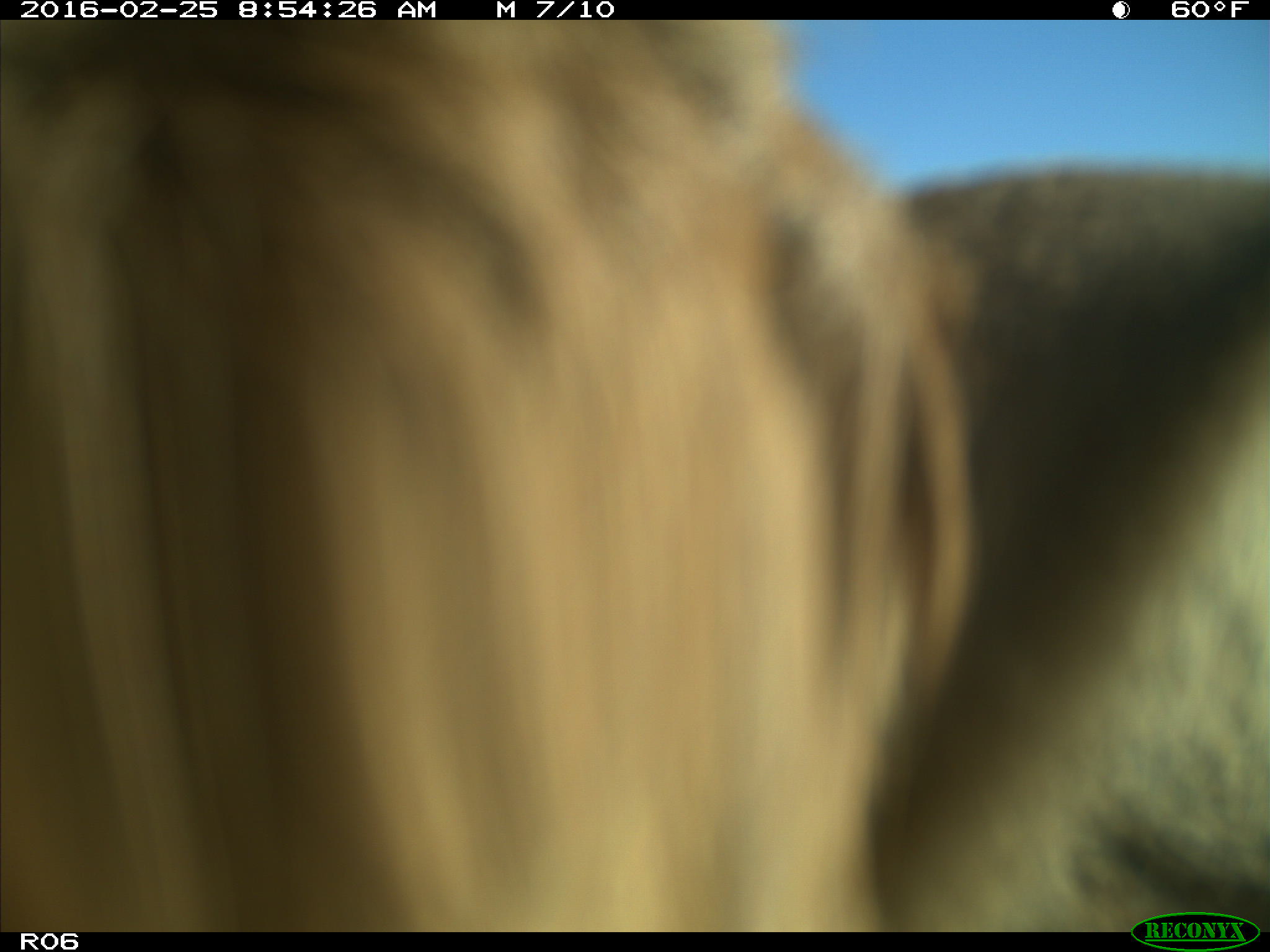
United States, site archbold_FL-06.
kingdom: Animalia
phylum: Chordata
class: Mammalia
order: Artiodactyla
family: Bovidae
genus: Bos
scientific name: Bos taurus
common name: domestic cow